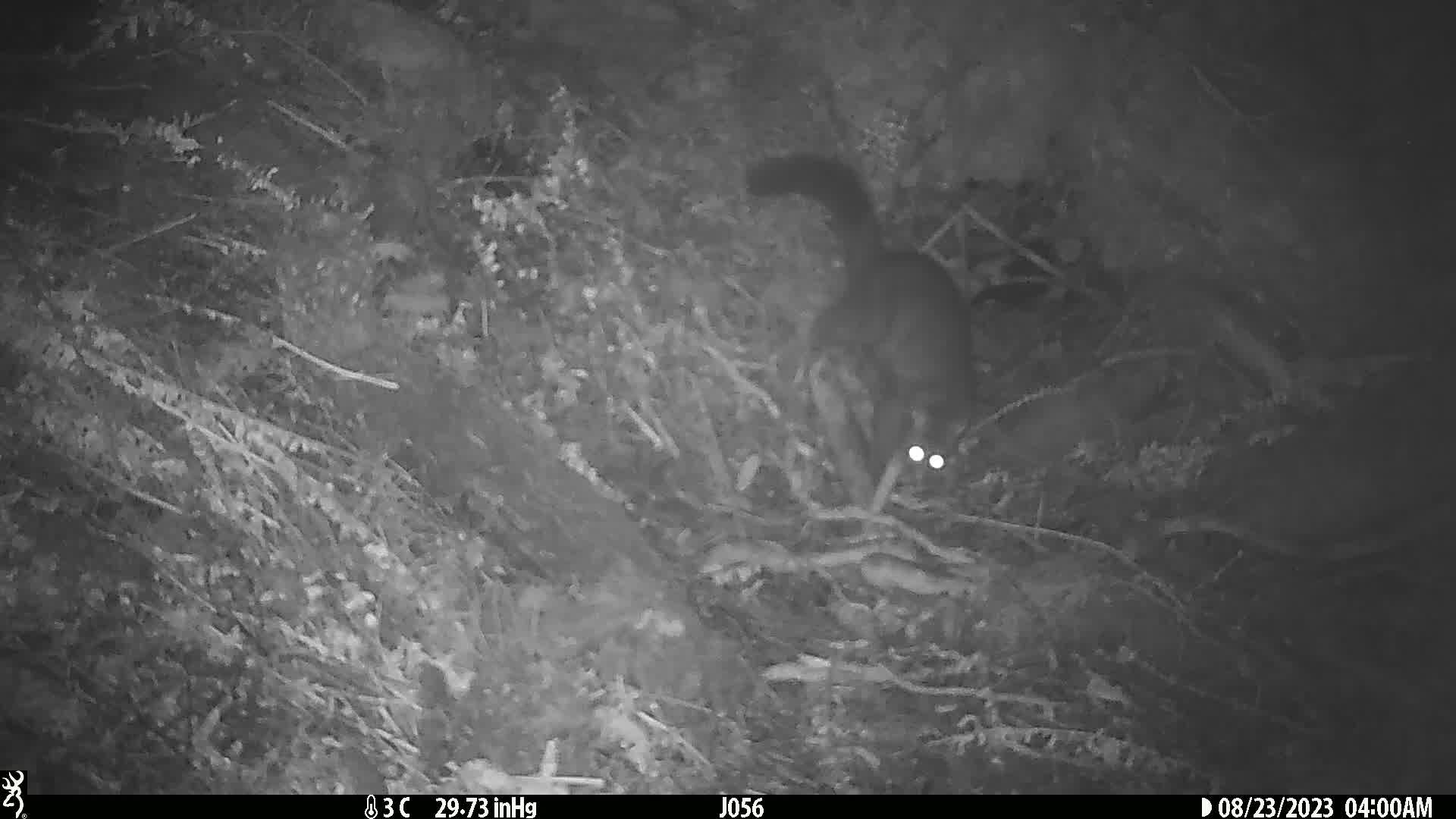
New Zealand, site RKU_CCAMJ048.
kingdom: Animalia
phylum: Chordata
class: Mammalia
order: Diprotodontia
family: Phalangeridae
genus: Trichosurus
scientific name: Trichosurus vulpecula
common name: common brushtail possum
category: possum